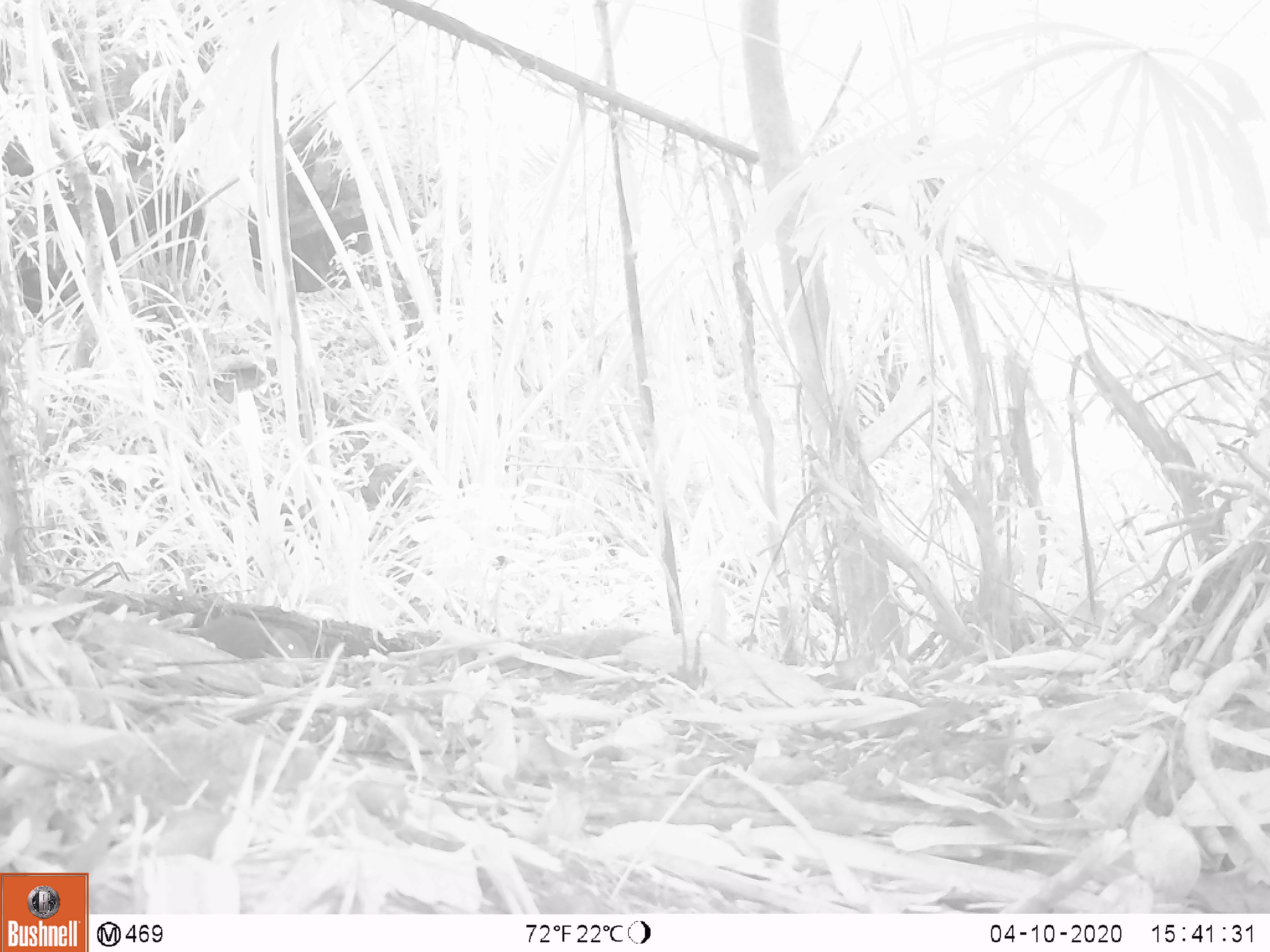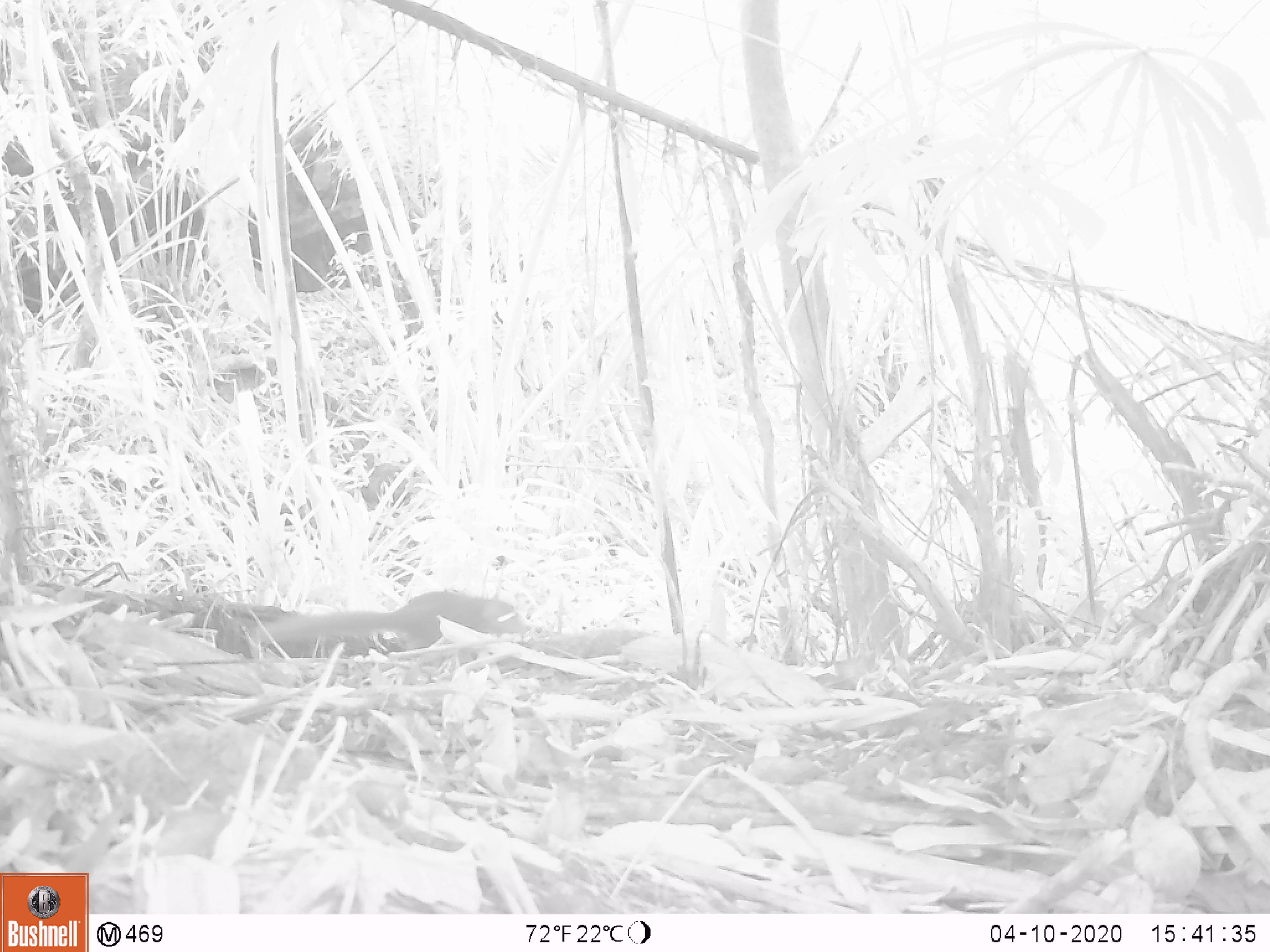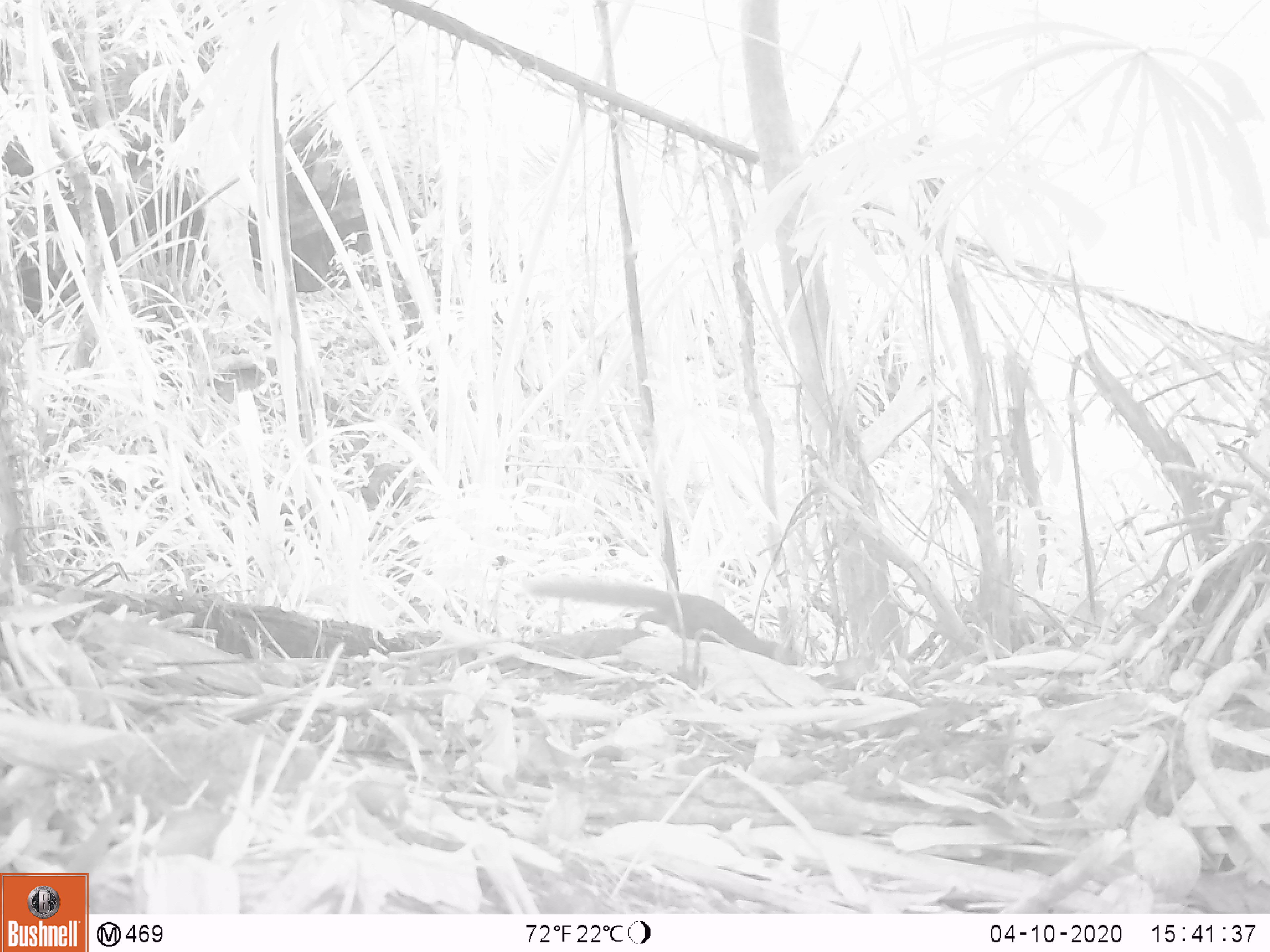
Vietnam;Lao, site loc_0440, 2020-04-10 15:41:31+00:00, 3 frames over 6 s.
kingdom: Animalia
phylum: Chordata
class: Mammalia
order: Scandentia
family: Tupaiidae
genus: Tupaia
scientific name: Tupaia belangeri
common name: northern treeshrew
Northern treeshrew (Tupaia belangeri). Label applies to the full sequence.